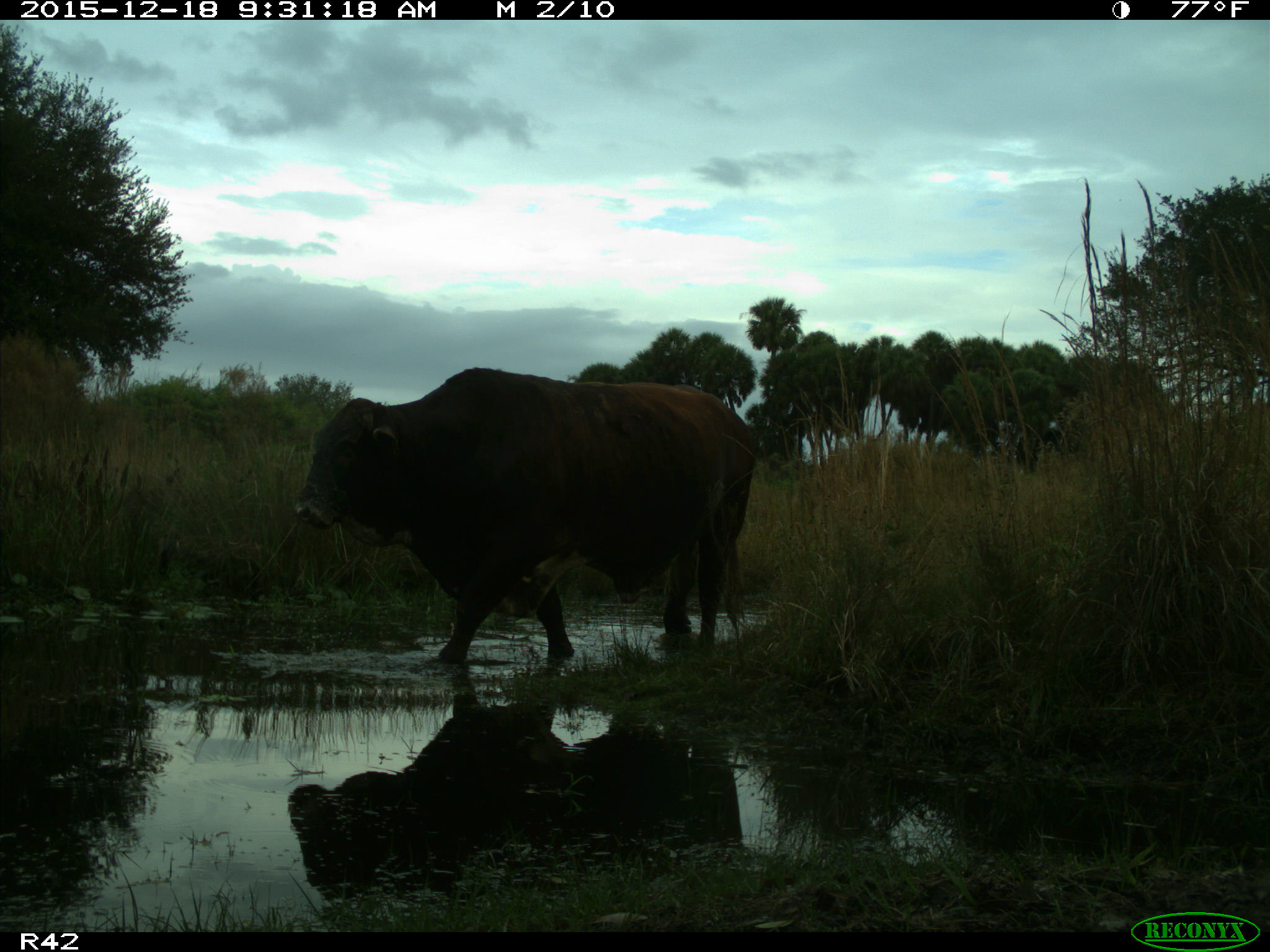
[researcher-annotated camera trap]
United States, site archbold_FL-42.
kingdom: Animalia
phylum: Chordata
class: Mammalia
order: Artiodactyla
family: Bovidae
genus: Bos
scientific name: Bos taurus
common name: domestic cow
Bos taurus (domestic cow).